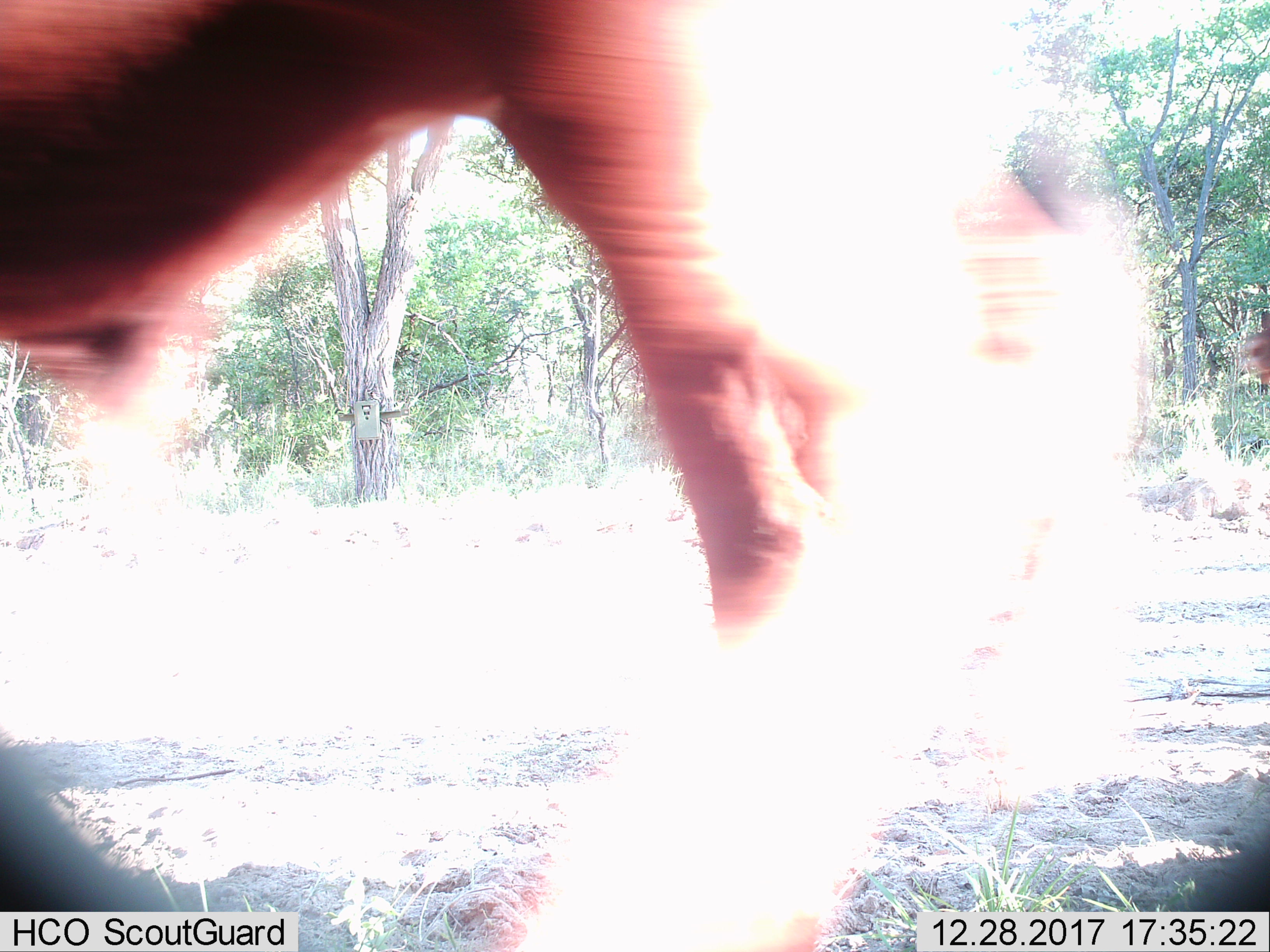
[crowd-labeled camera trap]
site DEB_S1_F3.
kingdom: Animalia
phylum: Chordata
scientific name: Vertebrata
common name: domestic animal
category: domesticanimal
Domesticanimal (domestic animal) (Vertebrata), count 2. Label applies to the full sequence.